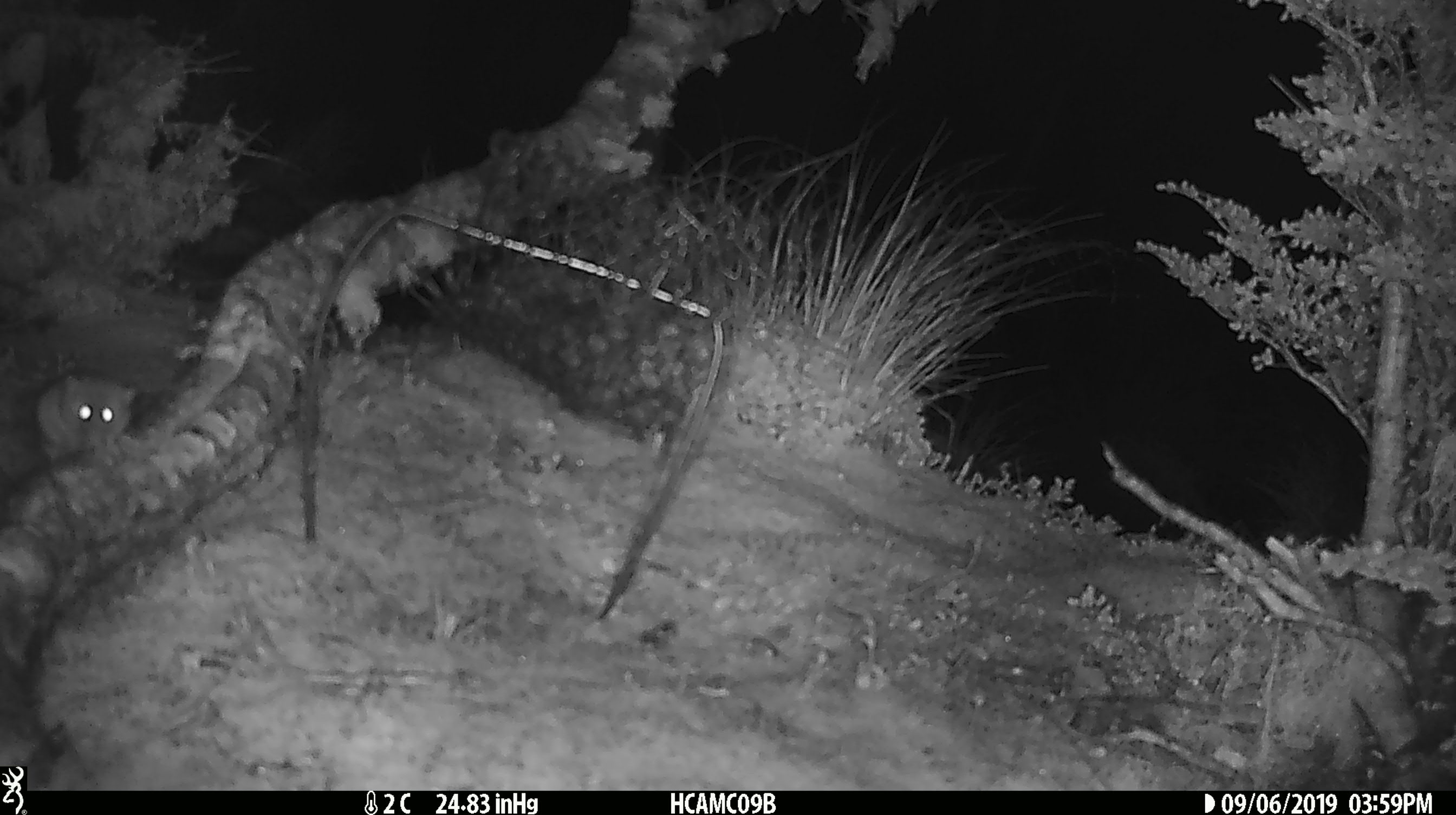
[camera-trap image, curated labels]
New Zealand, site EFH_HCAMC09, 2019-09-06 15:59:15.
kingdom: Animalia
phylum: Chordata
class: Mammalia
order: Rodentia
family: Muridae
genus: Mus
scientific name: Mus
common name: mouse